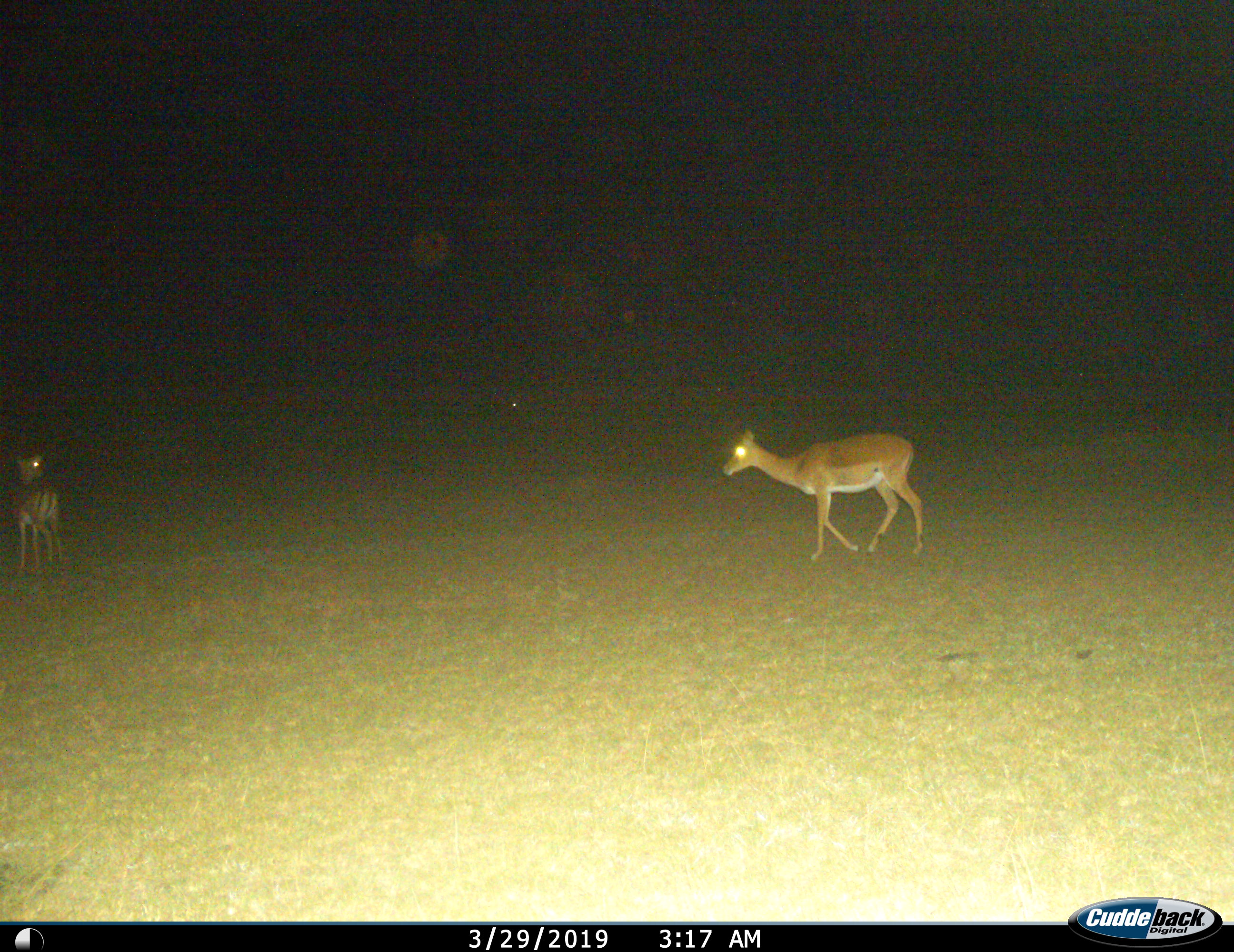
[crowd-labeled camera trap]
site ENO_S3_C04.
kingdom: Animalia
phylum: Chordata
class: Mammalia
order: Artiodactyla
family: Bovidae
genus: Aepyceros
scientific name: Aepyceros melampus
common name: impala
Impala (Aepyceros melampus), count 2. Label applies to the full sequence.